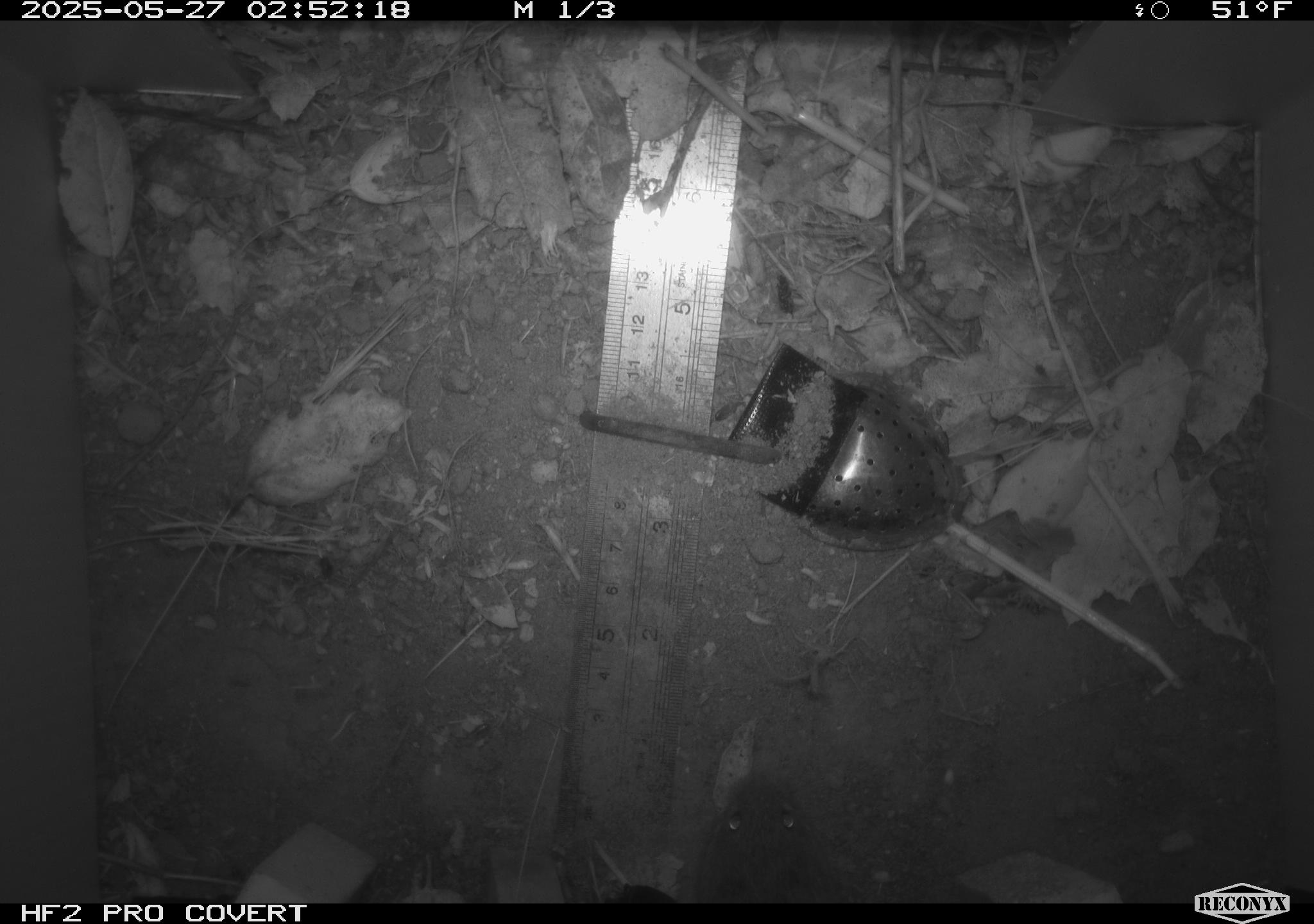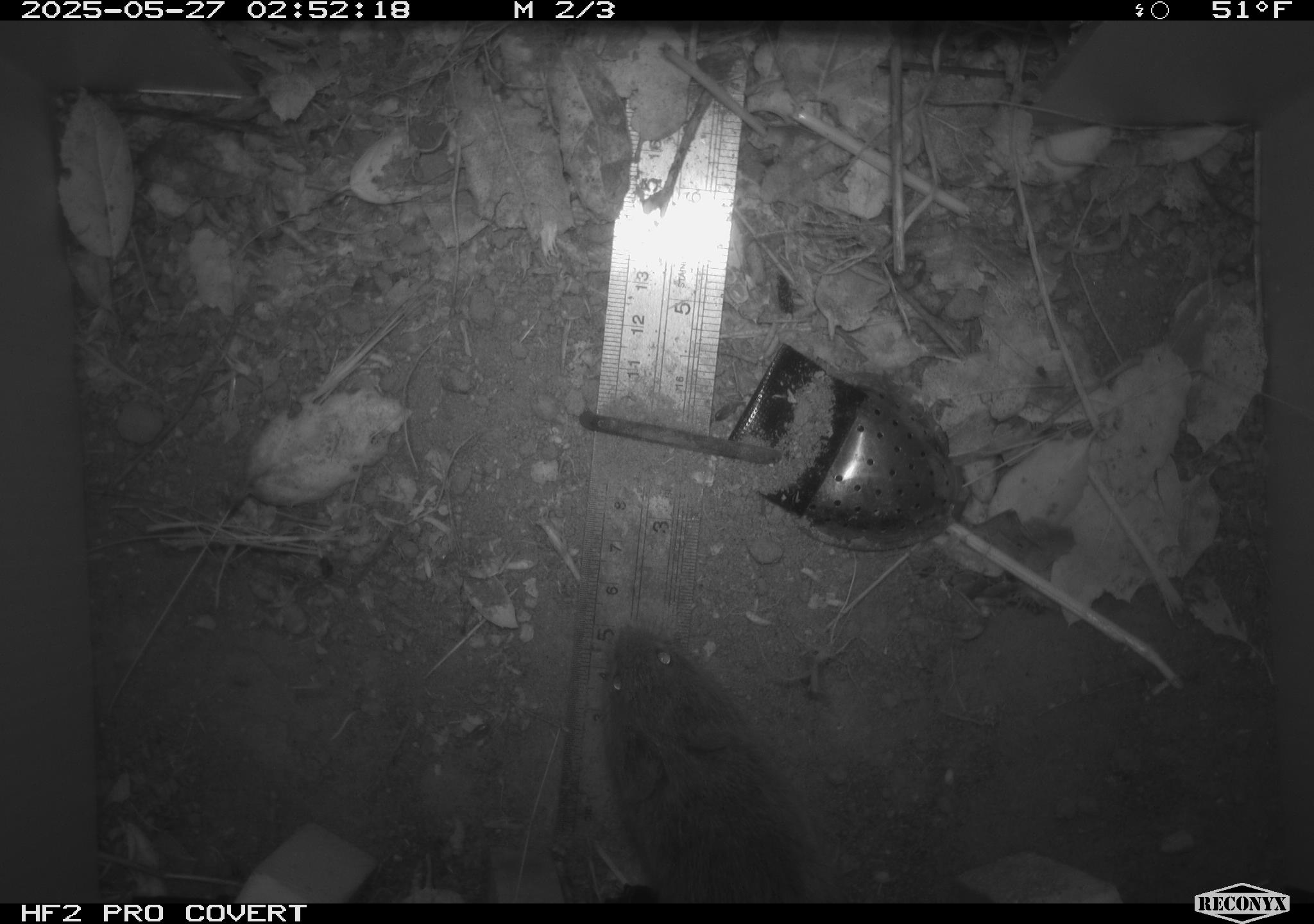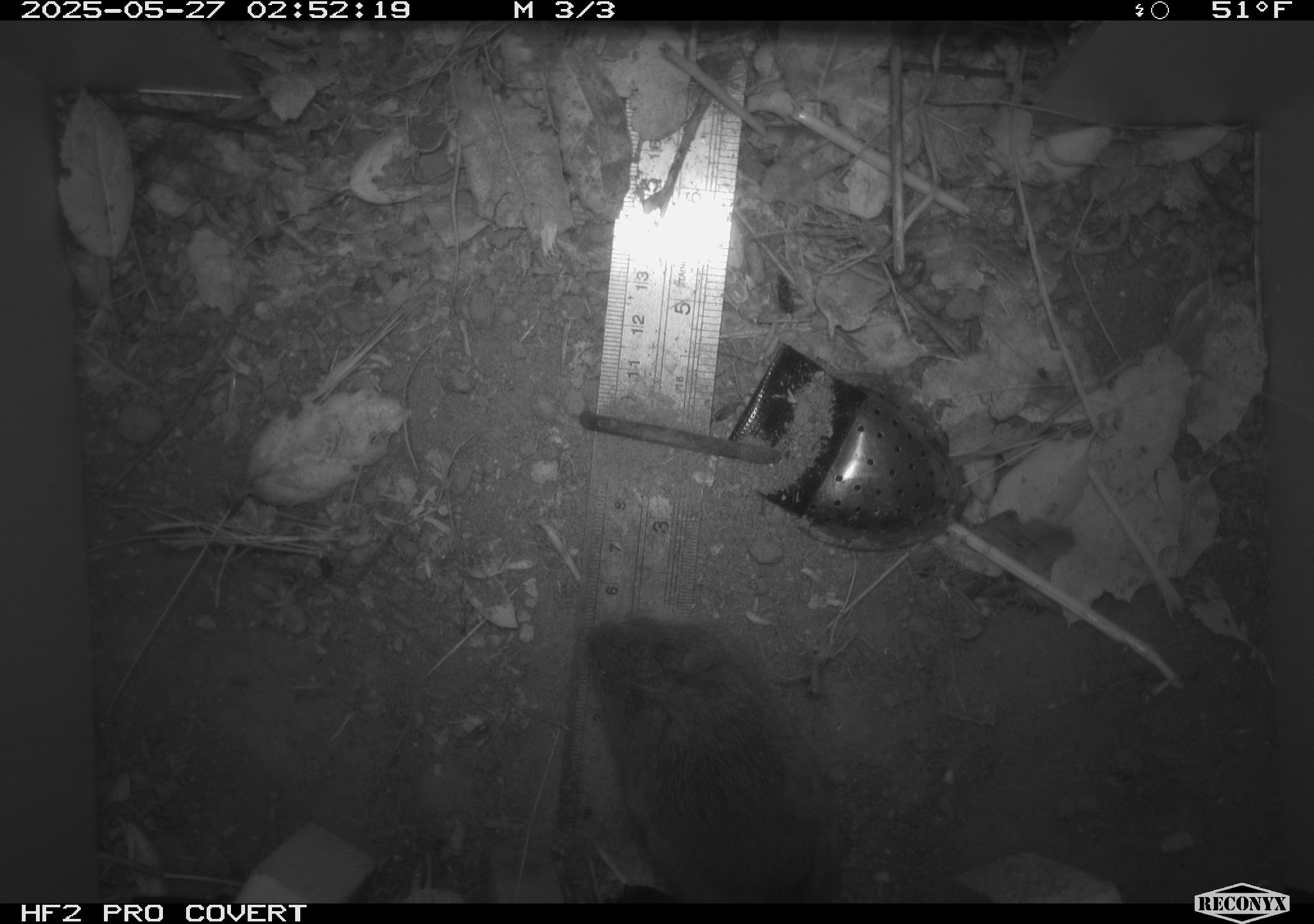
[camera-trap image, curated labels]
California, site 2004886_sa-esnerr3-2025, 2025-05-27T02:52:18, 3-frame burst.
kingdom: Animalia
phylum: Chordata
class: Mammalia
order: Rodentia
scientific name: Rodentia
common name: rodent